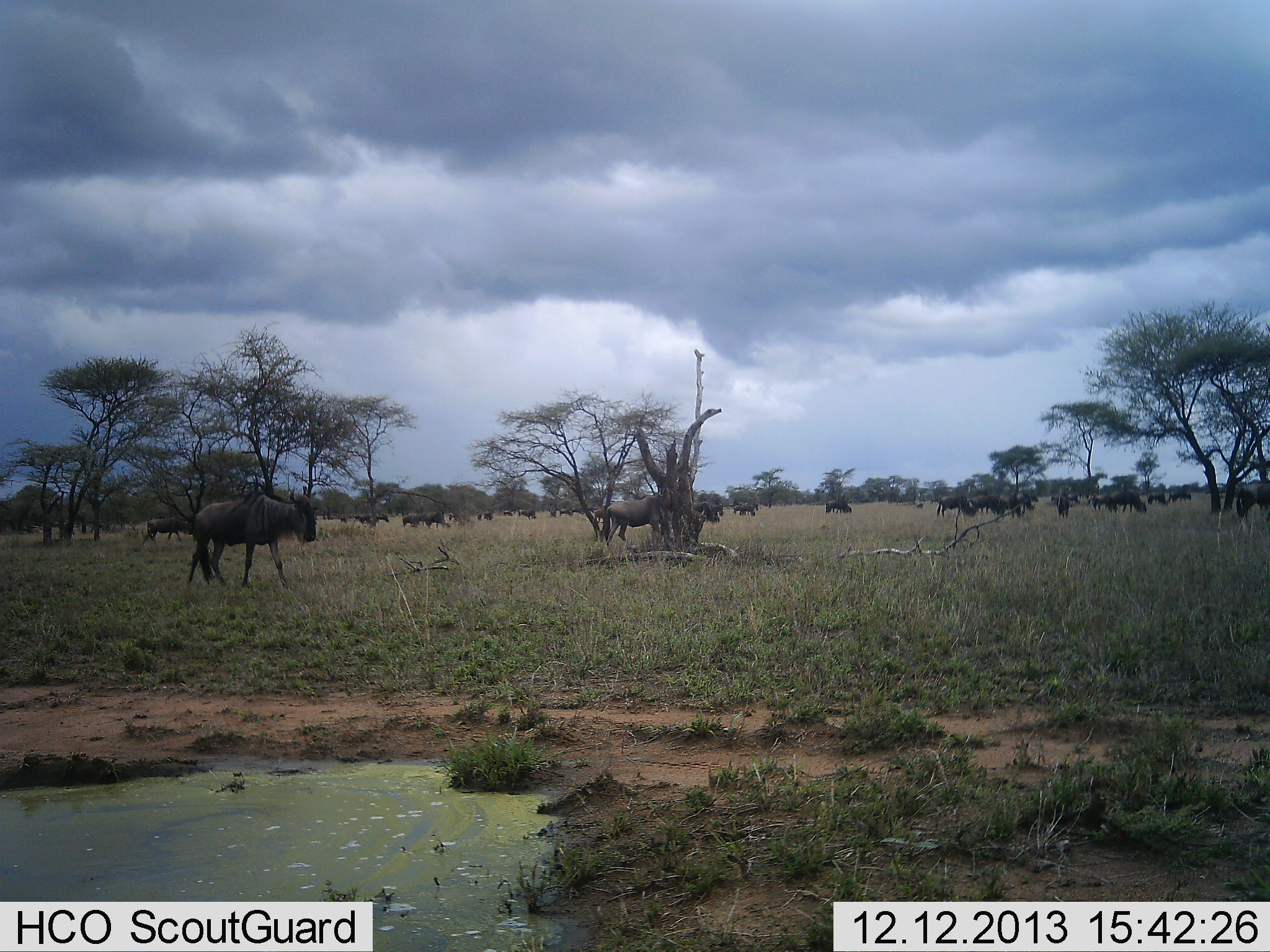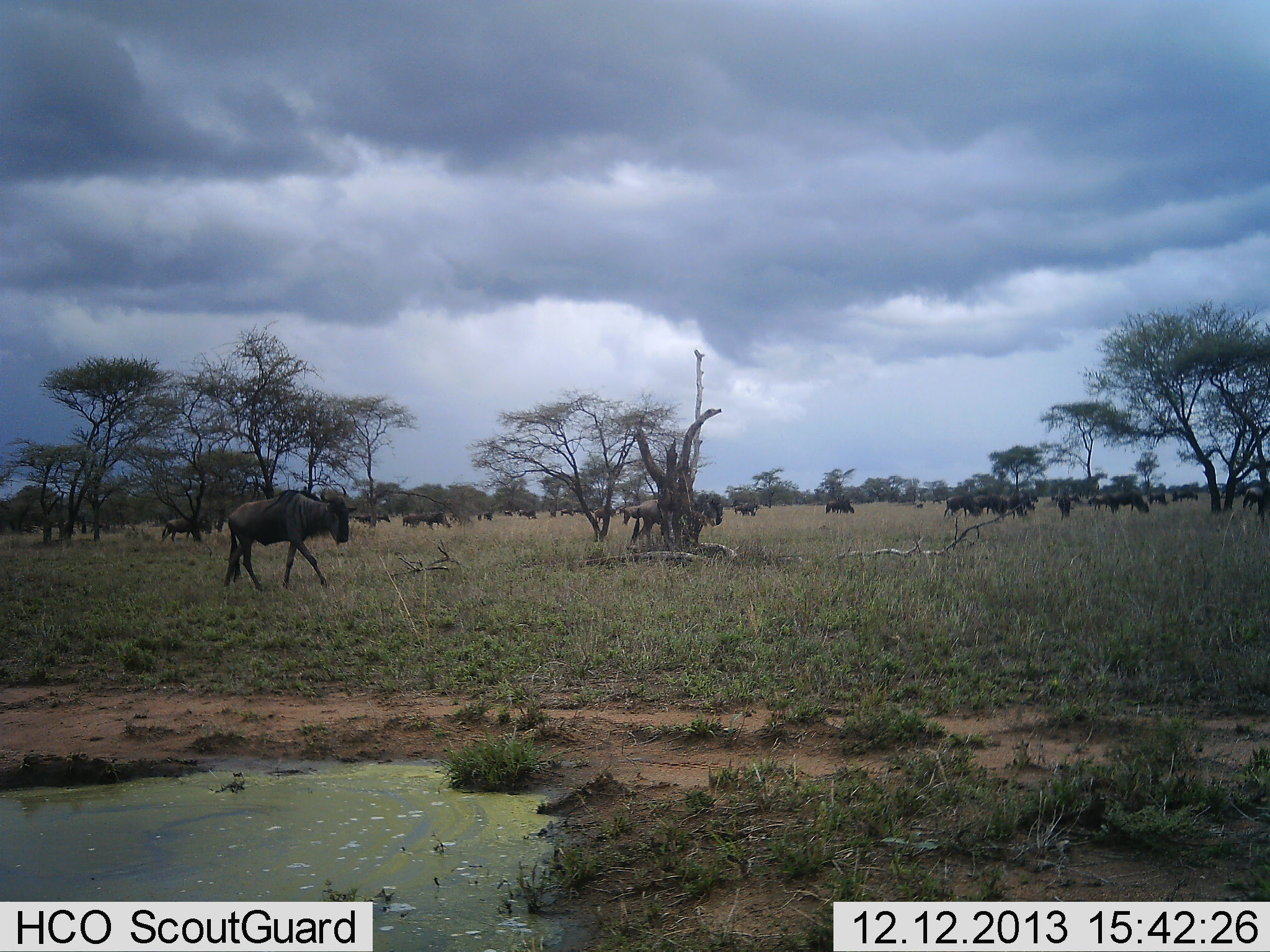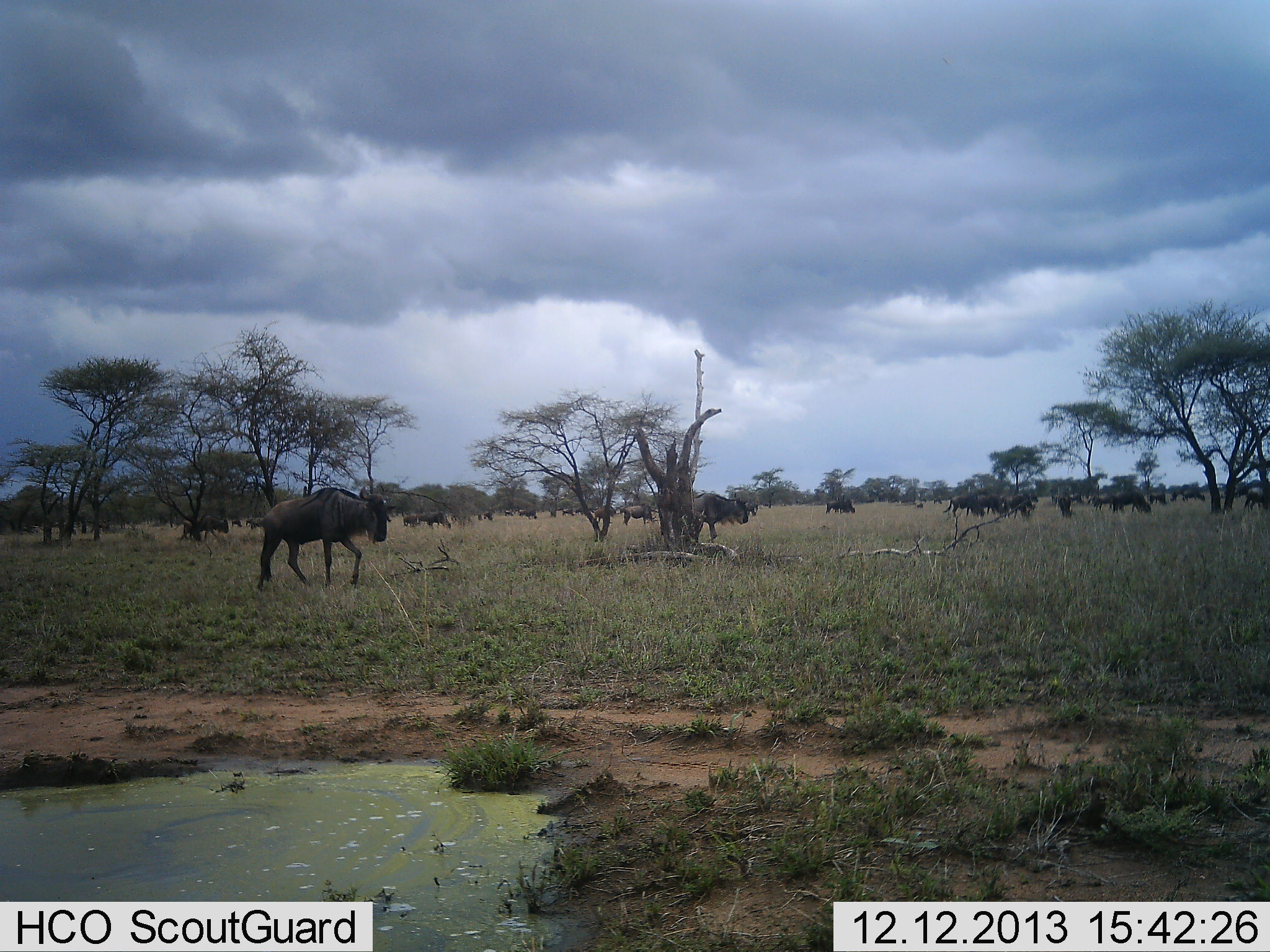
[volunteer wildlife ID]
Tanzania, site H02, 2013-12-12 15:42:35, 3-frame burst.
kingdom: Animalia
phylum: Chordata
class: Mammalia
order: Artiodactyla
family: Bovidae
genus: Connochaetes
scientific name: Connochaetes taurinus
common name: blue wildebeest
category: wildebeest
Wildebeest (blue wildebeest) (Connochaetes taurinus), count 11-50. Behavior (volunteer vote fractions): standing 40%, resting 10%, moving 90%, interacting 0%. Young present (vote fraction): 0%. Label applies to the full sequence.